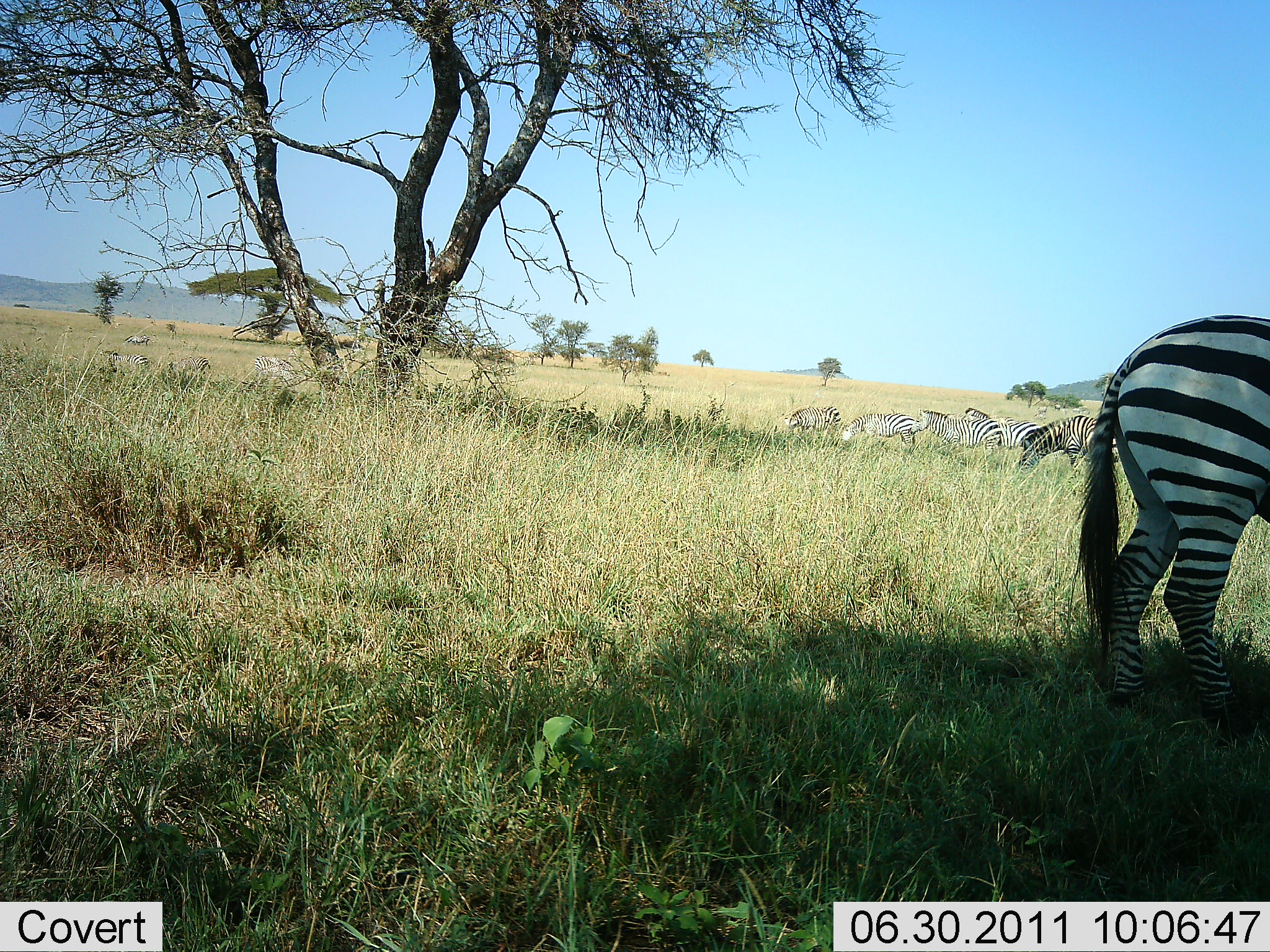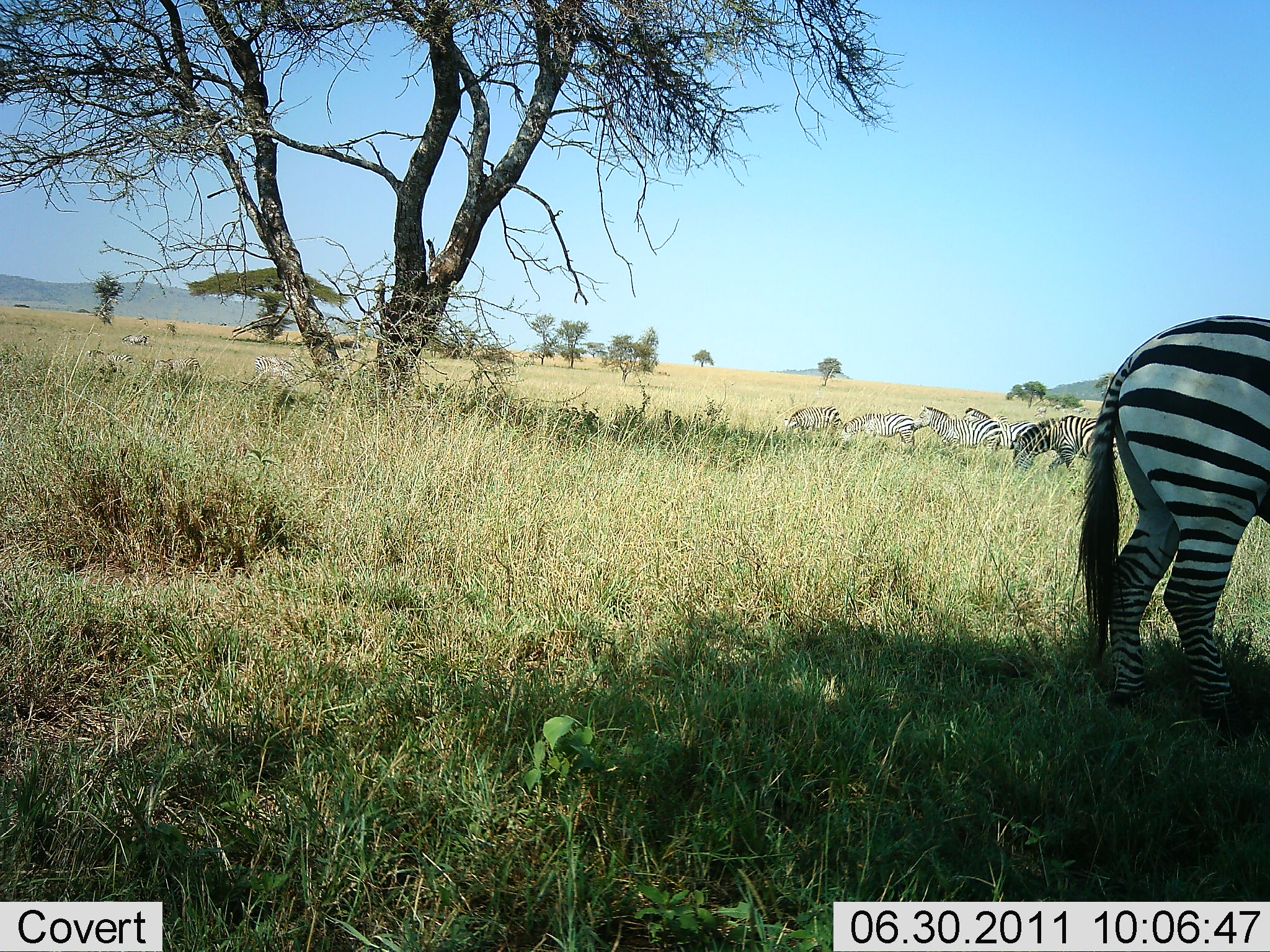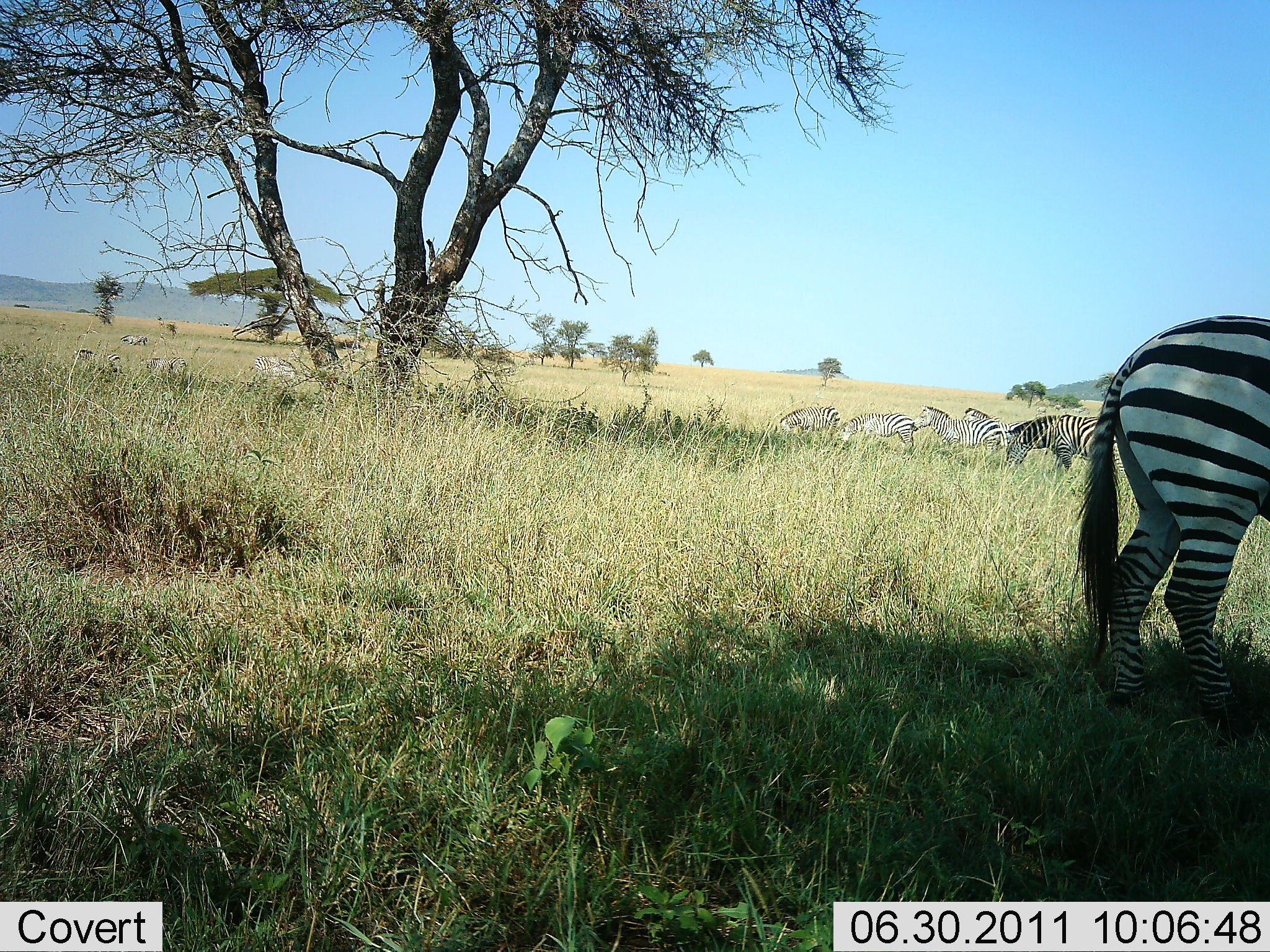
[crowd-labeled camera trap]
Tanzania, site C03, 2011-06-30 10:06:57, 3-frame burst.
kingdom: Animalia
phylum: Chordata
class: Mammalia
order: Perissodactyla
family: Equidae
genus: Equus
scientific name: Equus quagga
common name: plains zebra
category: zebra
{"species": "zebra (plains zebra) (Equus quagga)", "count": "7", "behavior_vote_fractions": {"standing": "71%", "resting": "0%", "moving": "0%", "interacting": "0%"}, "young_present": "0%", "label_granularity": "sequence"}